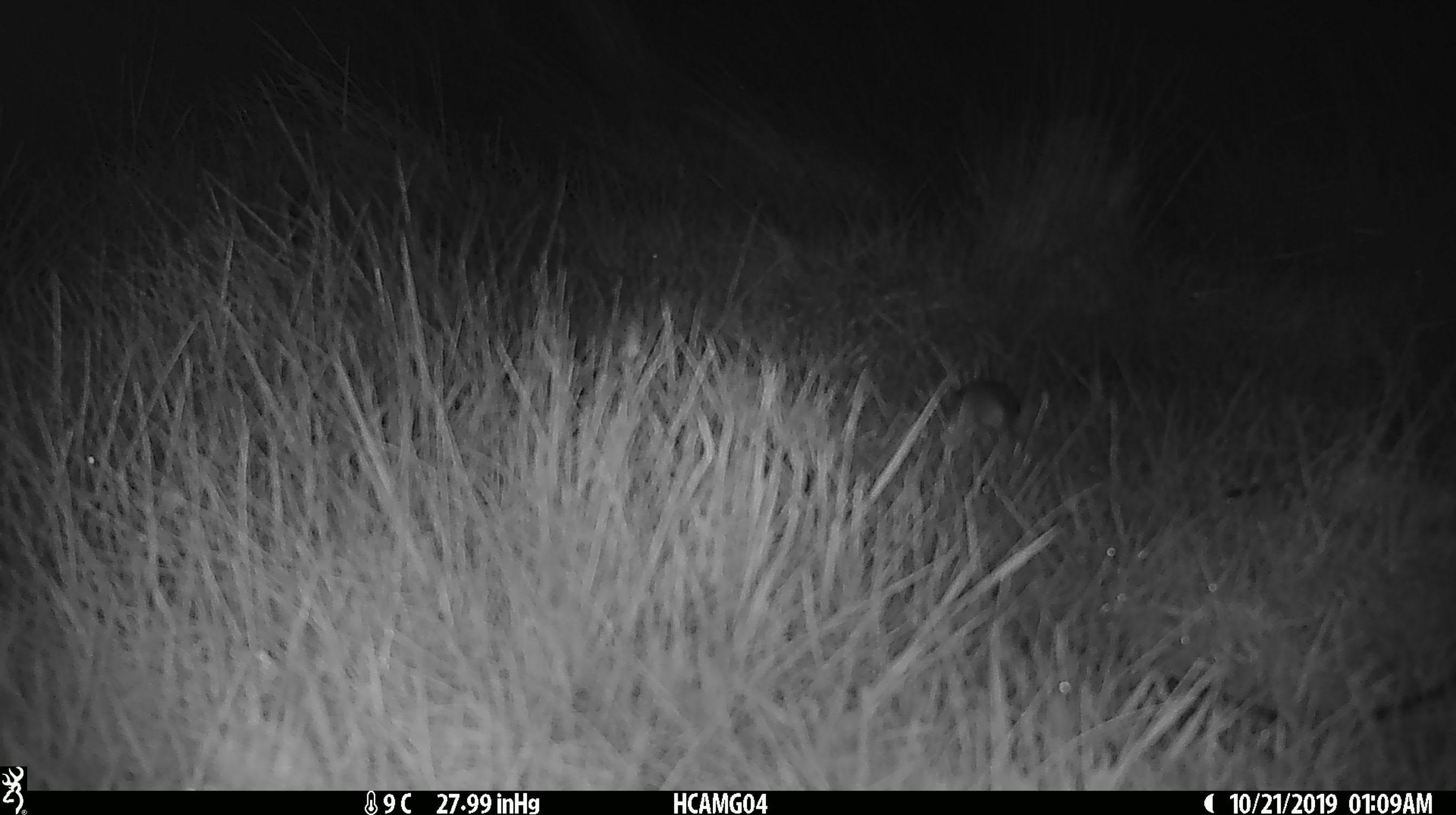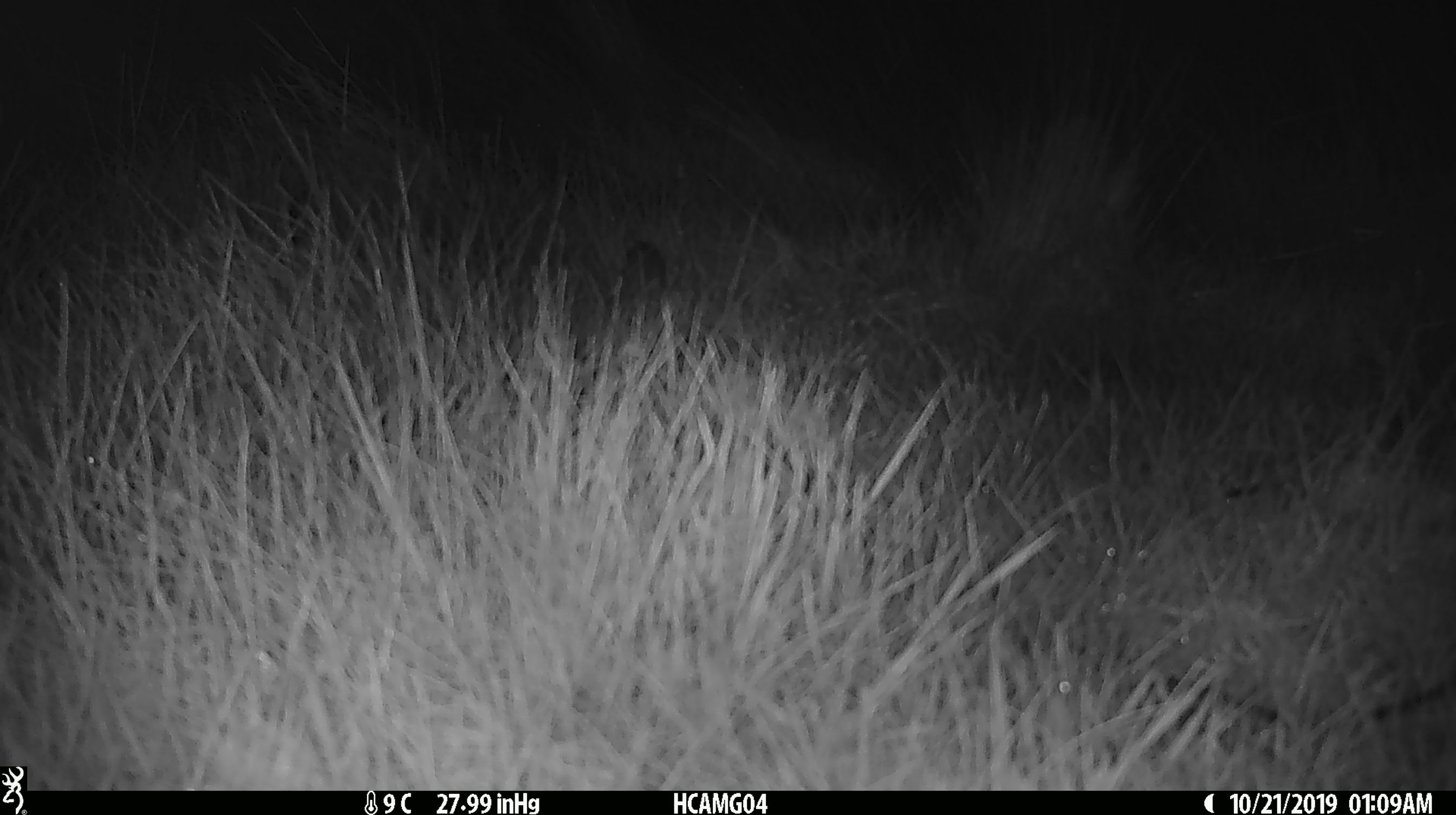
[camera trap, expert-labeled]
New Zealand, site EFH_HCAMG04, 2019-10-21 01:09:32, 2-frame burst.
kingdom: Animalia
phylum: Chordata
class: Mammalia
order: Rodentia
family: Muridae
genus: Mus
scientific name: Mus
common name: mouse